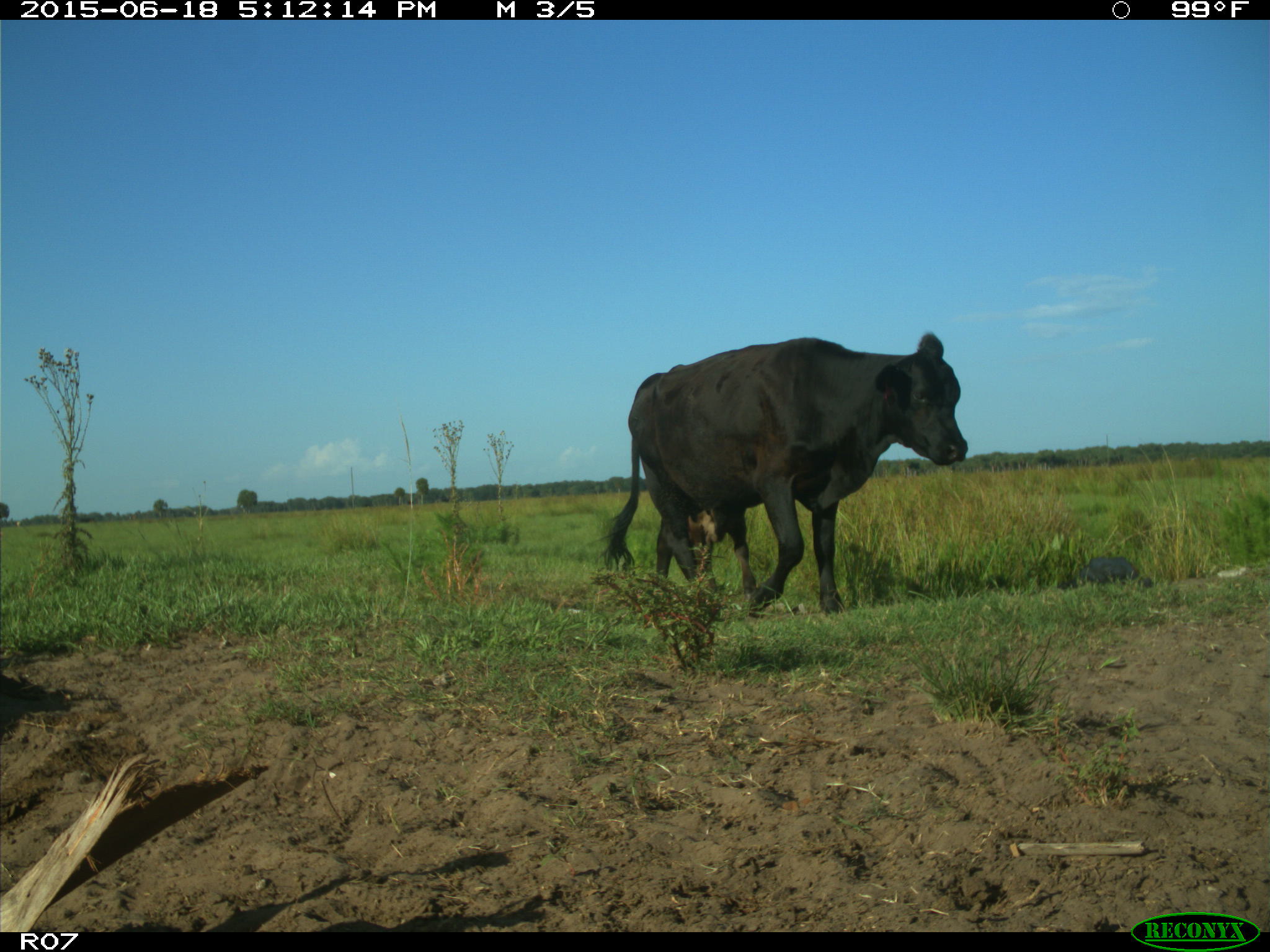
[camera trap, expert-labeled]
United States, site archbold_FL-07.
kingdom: Animalia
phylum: Chordata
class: Mammalia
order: Artiodactyla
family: Bovidae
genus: Bos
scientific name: Bos taurus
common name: domestic cow